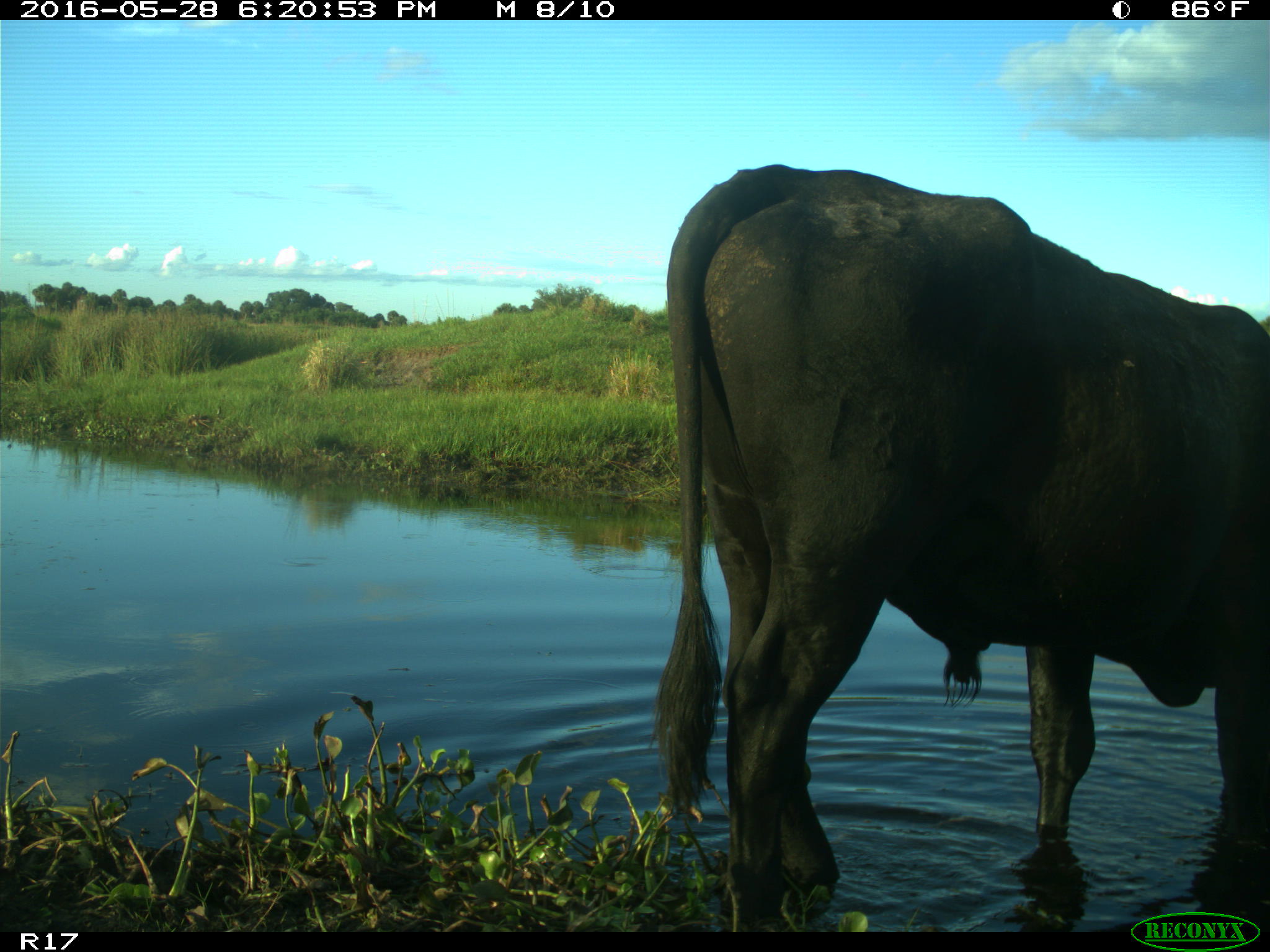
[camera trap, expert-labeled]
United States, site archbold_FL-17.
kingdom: Animalia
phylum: Chordata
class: Mammalia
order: Artiodactyla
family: Bovidae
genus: Bos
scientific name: Bos taurus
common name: domestic cow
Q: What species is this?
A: Bos taurus (domestic cow).